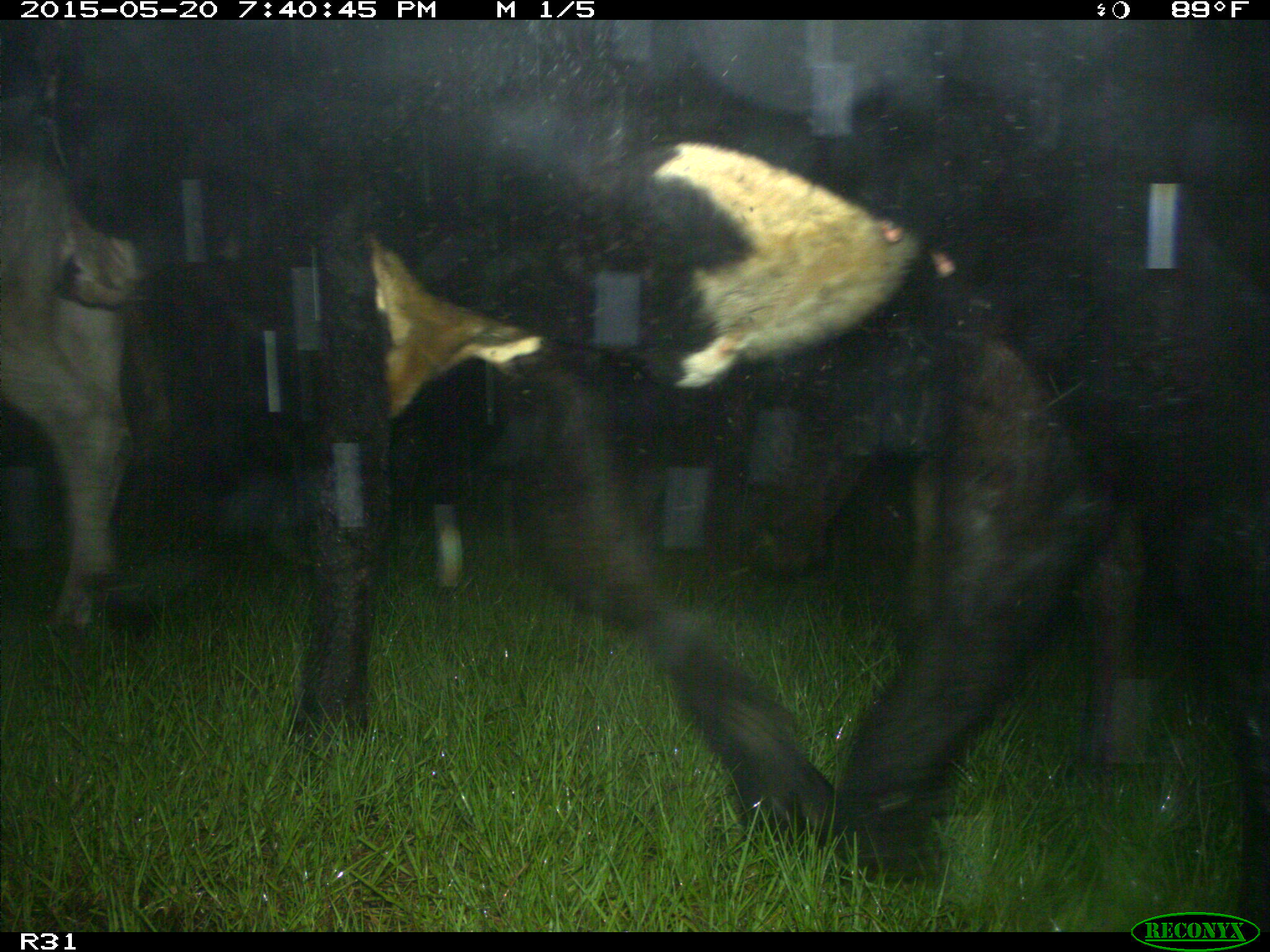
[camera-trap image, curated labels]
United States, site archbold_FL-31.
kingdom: Animalia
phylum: Chordata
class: Mammalia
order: Artiodactyla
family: Bovidae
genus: Bos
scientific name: Bos taurus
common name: domestic cow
Bos taurus (domestic cow).